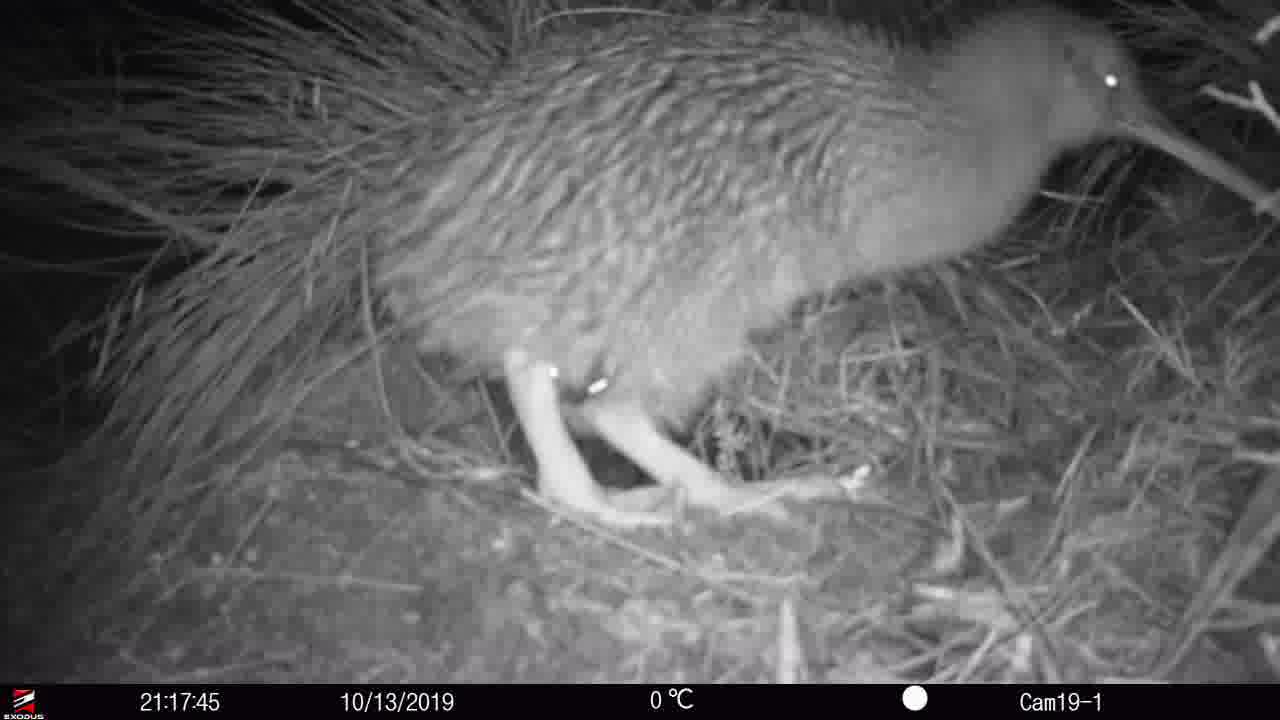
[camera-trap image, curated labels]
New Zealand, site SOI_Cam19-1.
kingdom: Animalia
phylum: Chordata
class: Aves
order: Apterygiformes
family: Apterygidae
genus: Apteryx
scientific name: Apteryx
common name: kiwi